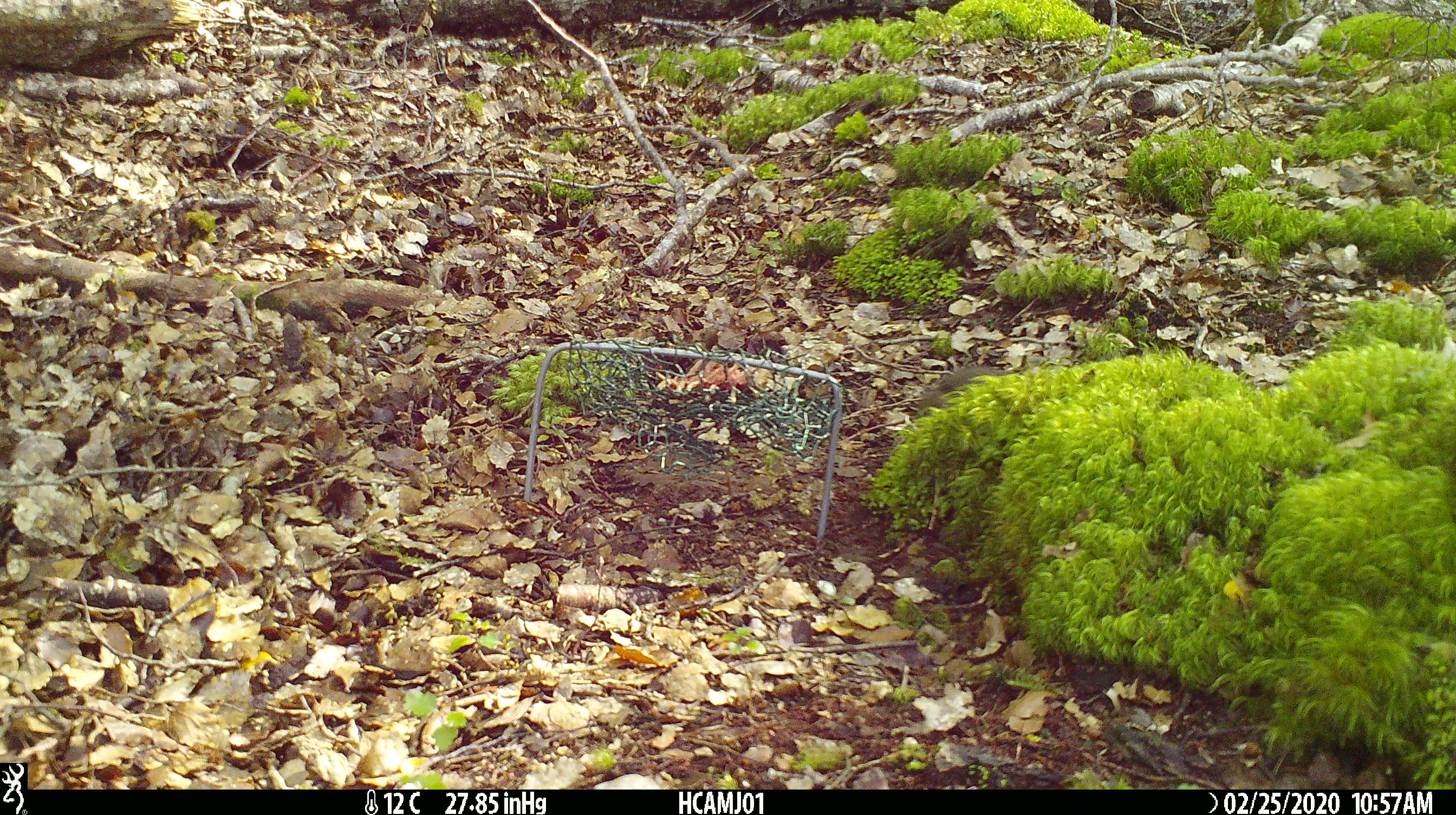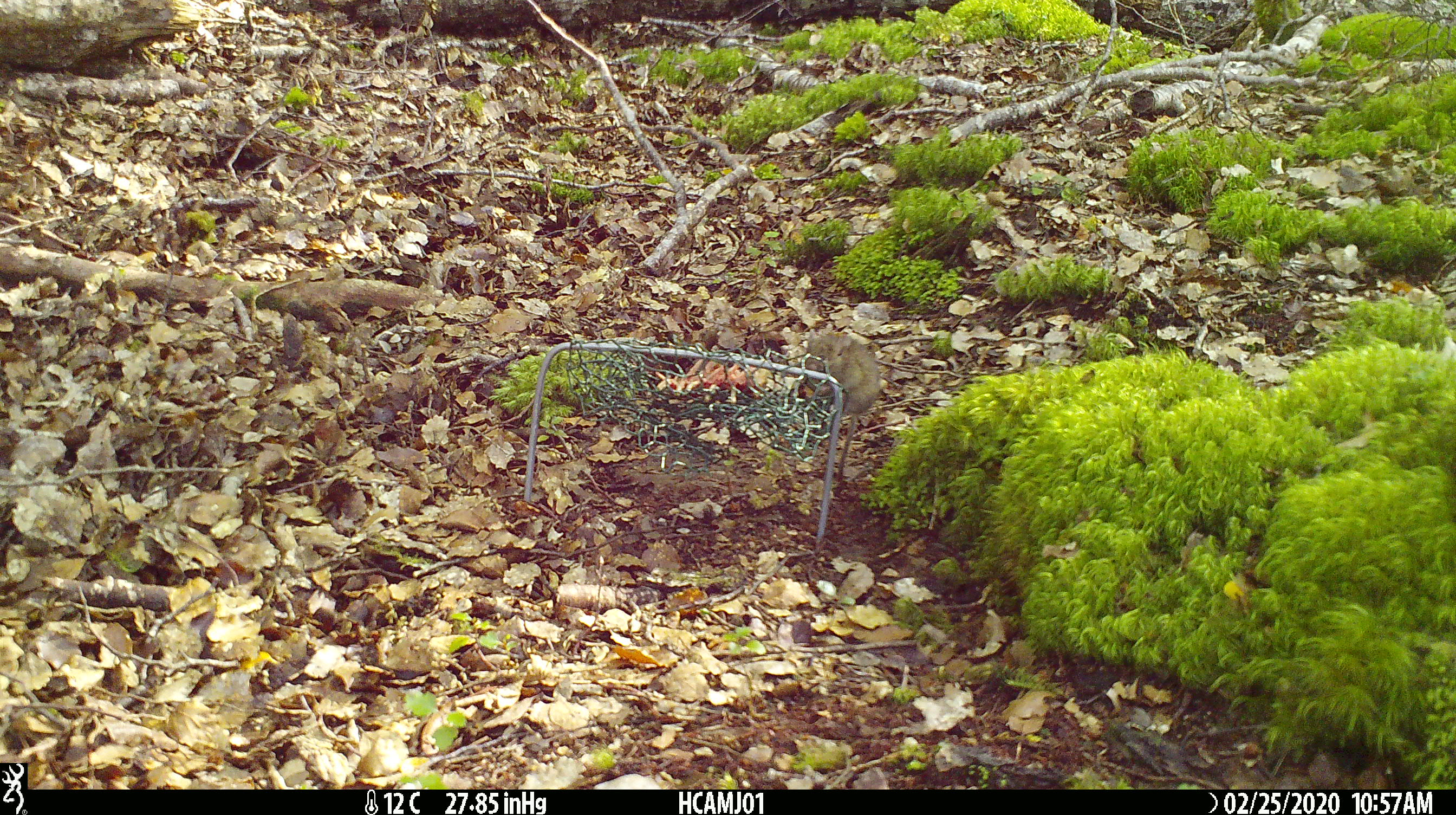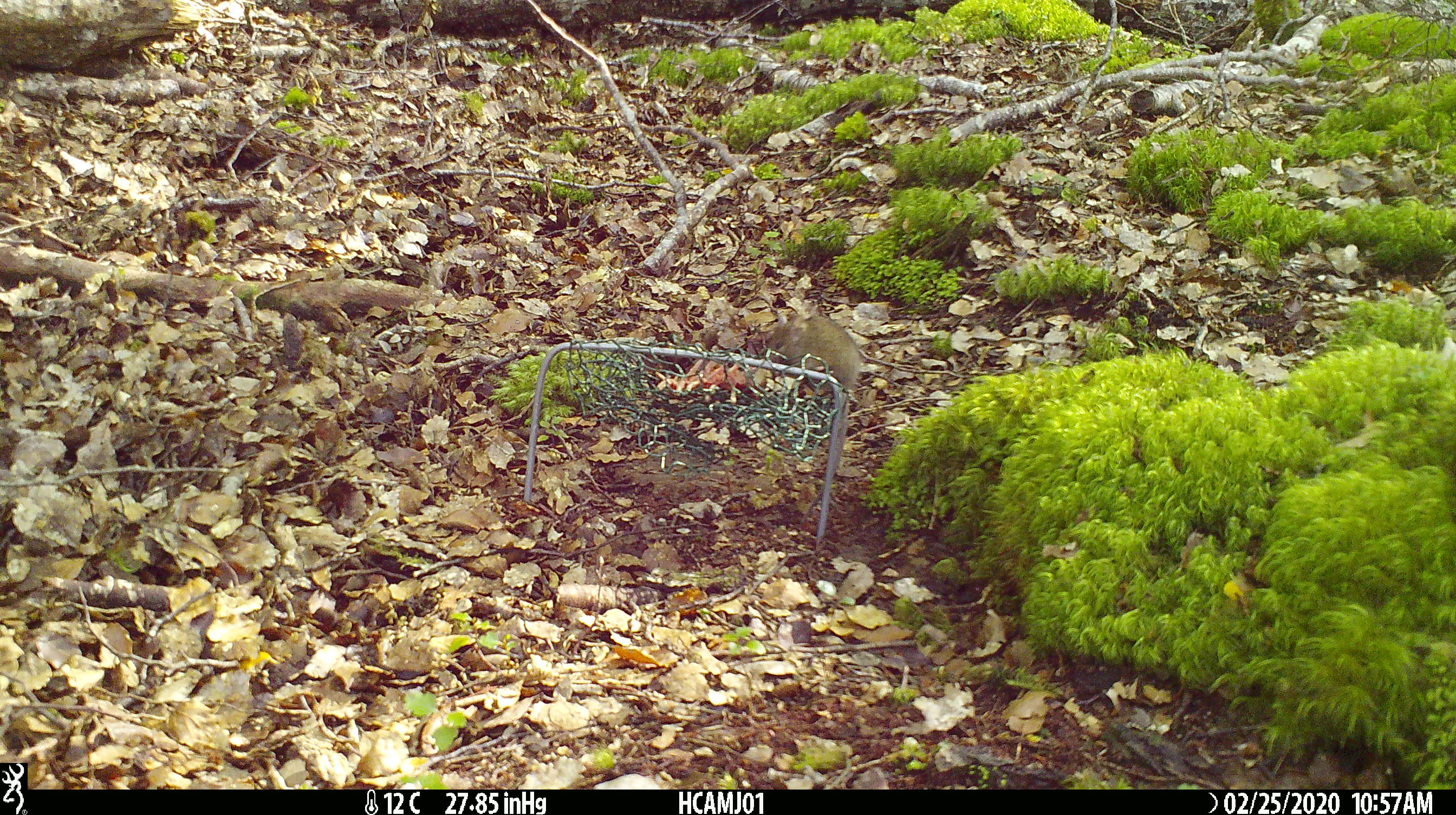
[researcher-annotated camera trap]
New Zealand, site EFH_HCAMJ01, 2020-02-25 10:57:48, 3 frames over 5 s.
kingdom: Animalia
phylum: Chordata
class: Mammalia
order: Rodentia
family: Muridae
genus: Mus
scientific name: Mus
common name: mouse